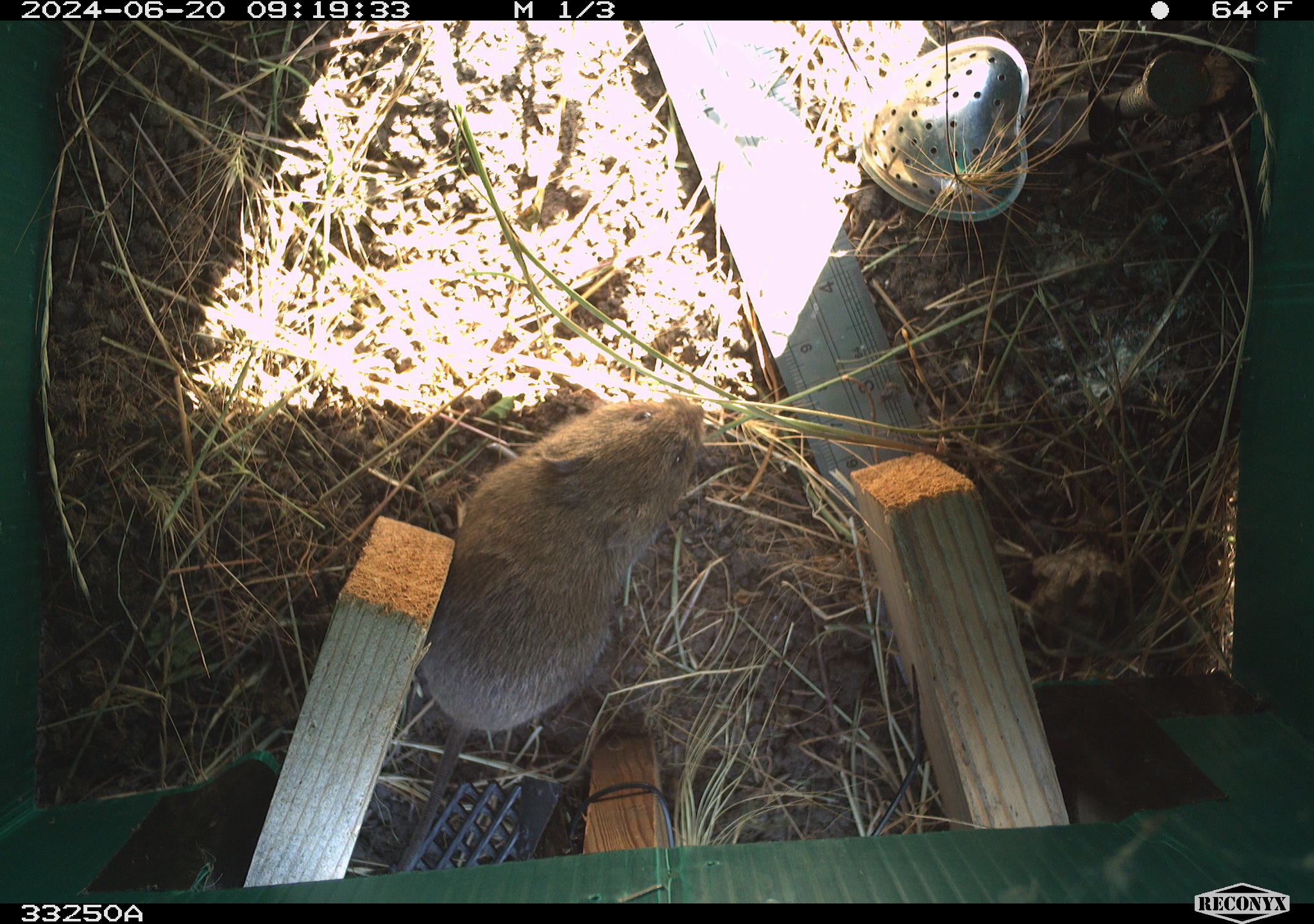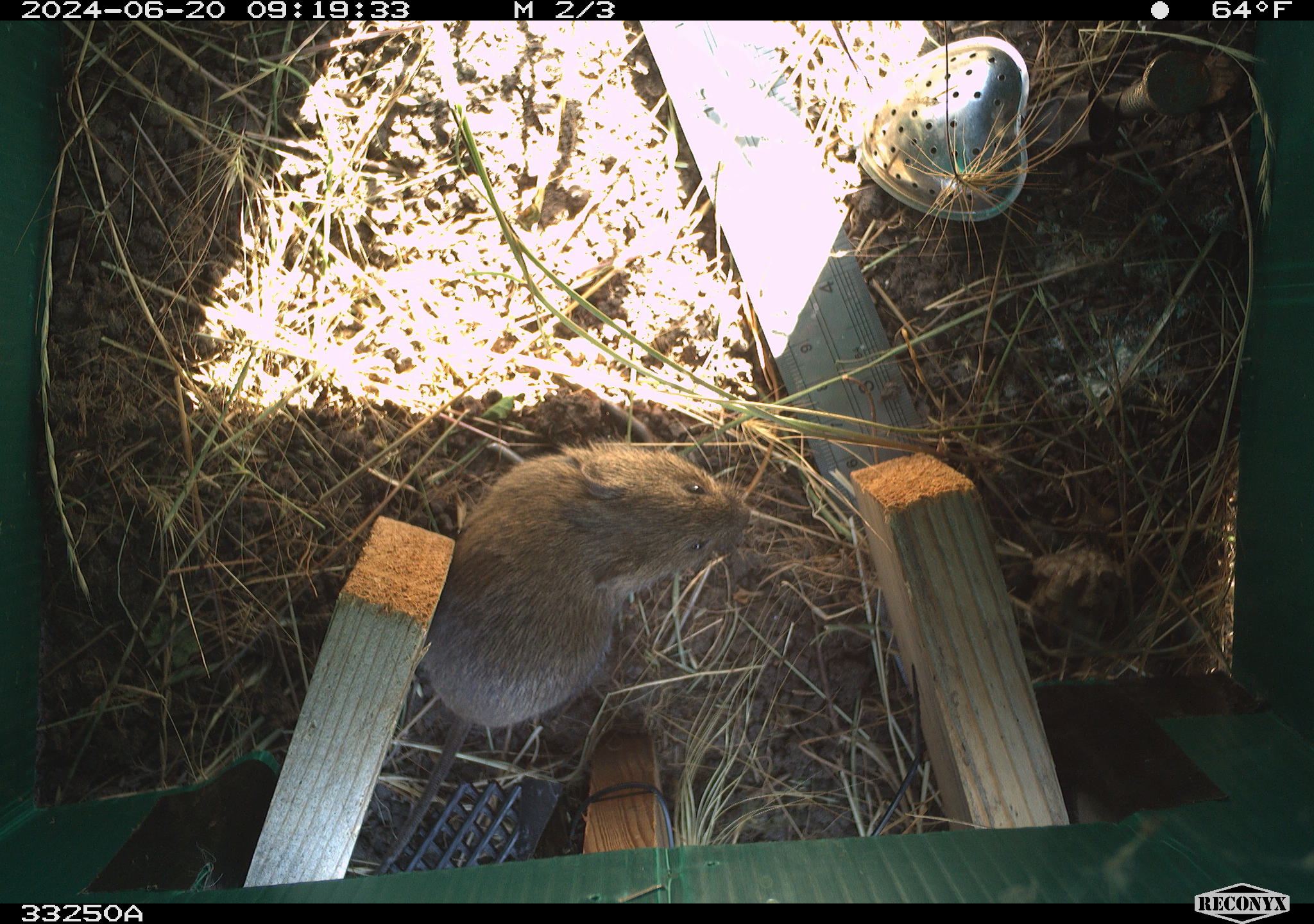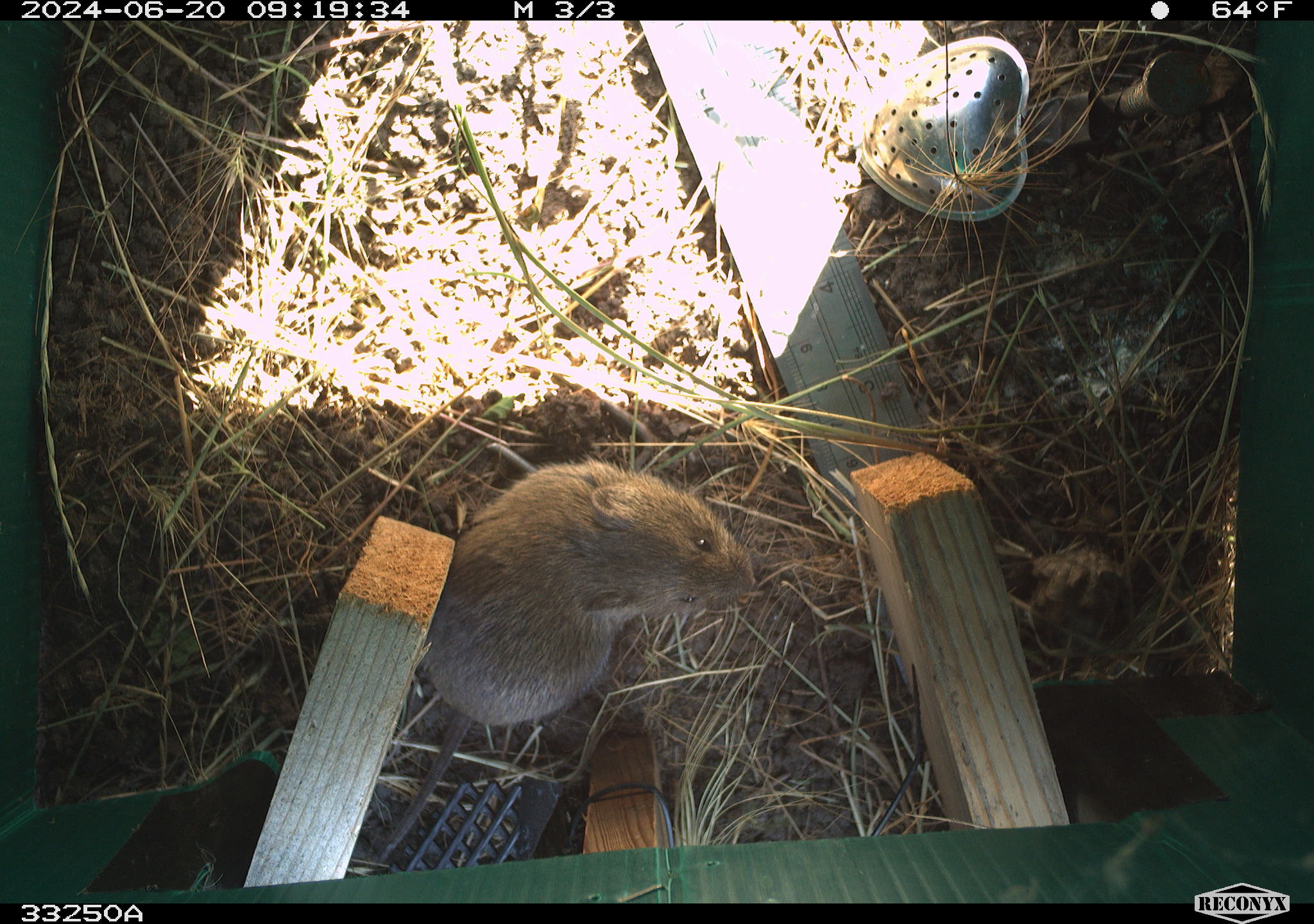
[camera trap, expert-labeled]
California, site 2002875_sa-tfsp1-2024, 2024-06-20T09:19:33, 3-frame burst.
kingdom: Animalia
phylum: Chordata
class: Mammalia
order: Rodentia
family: Cricetidae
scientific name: Arvicolinae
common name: voles, lemmings, and muskrats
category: arvicolinae subfamily